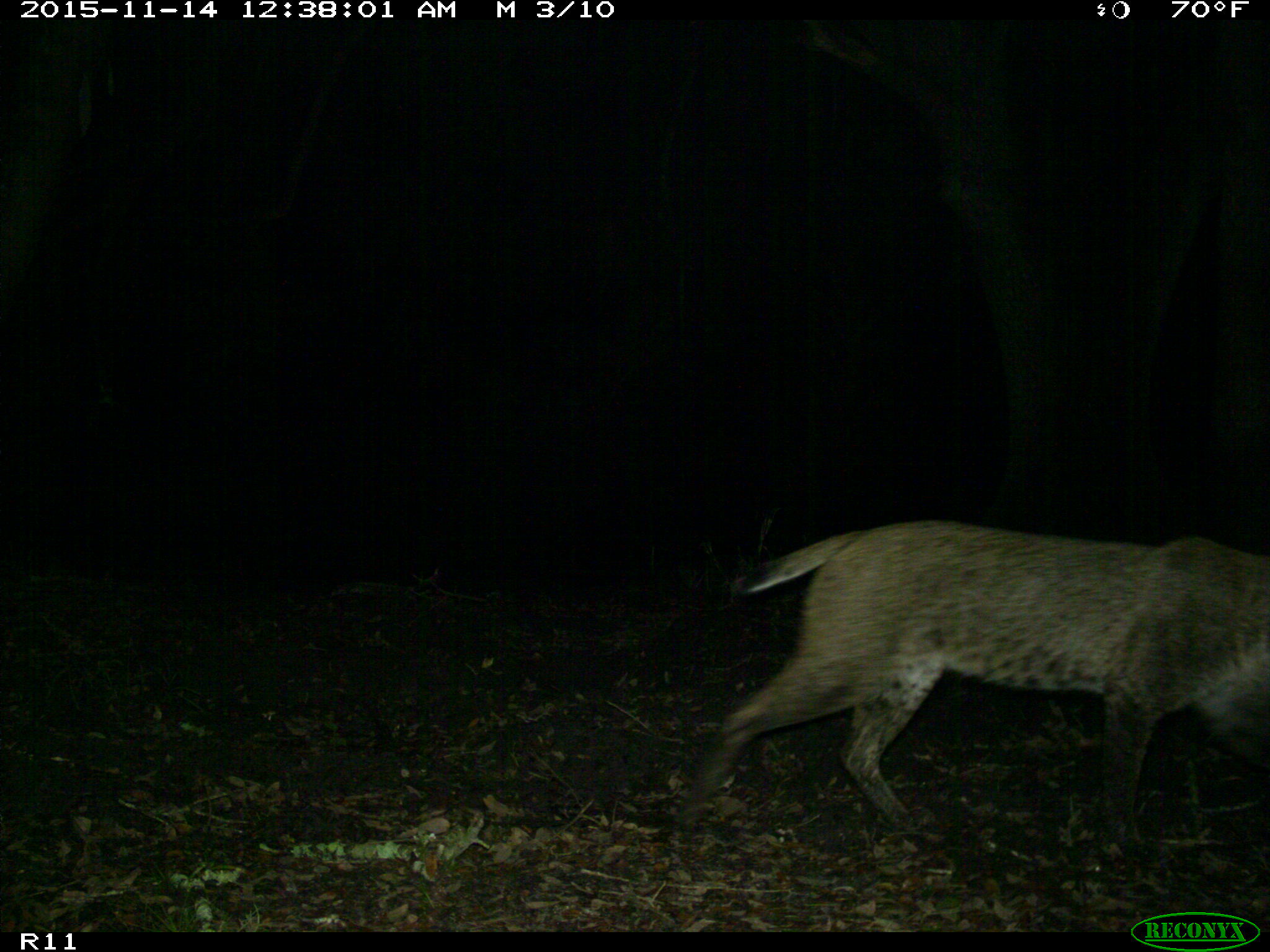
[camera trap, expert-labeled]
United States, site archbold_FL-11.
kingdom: Animalia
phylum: Chordata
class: Mammalia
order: Carnivora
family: Felidae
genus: Lynx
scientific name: Lynx rufus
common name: bobcat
Lynx rufus (bobcat).